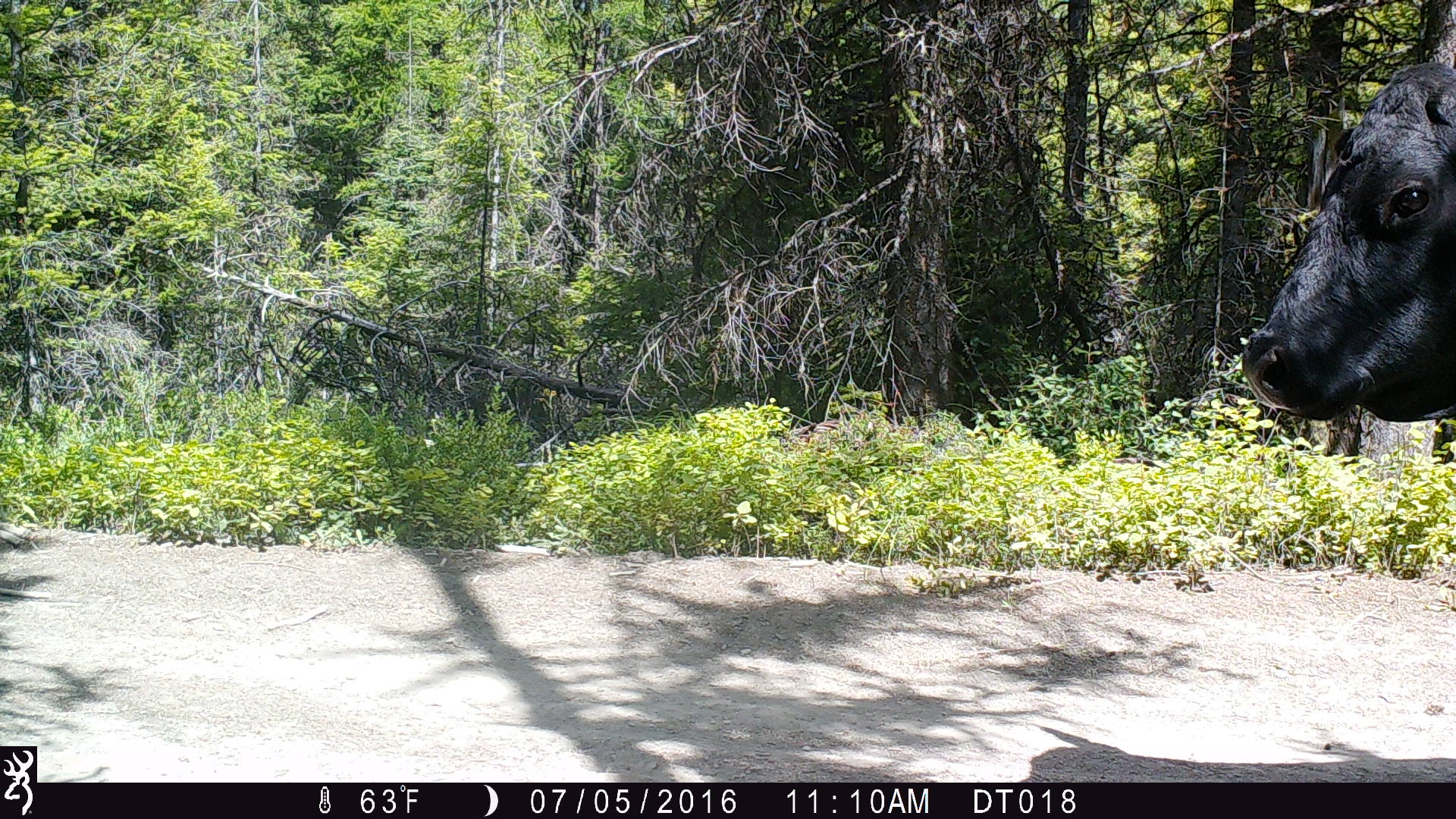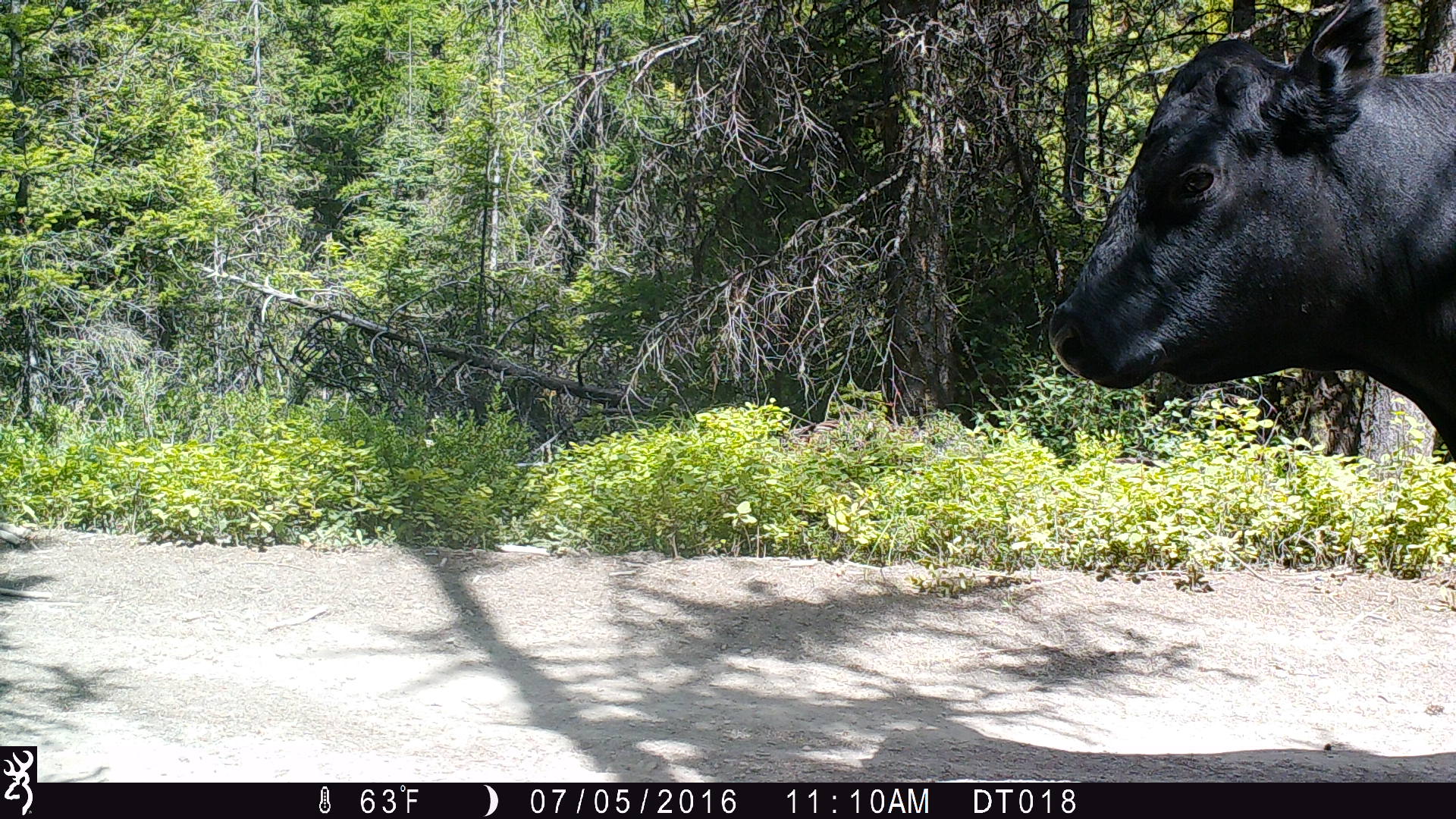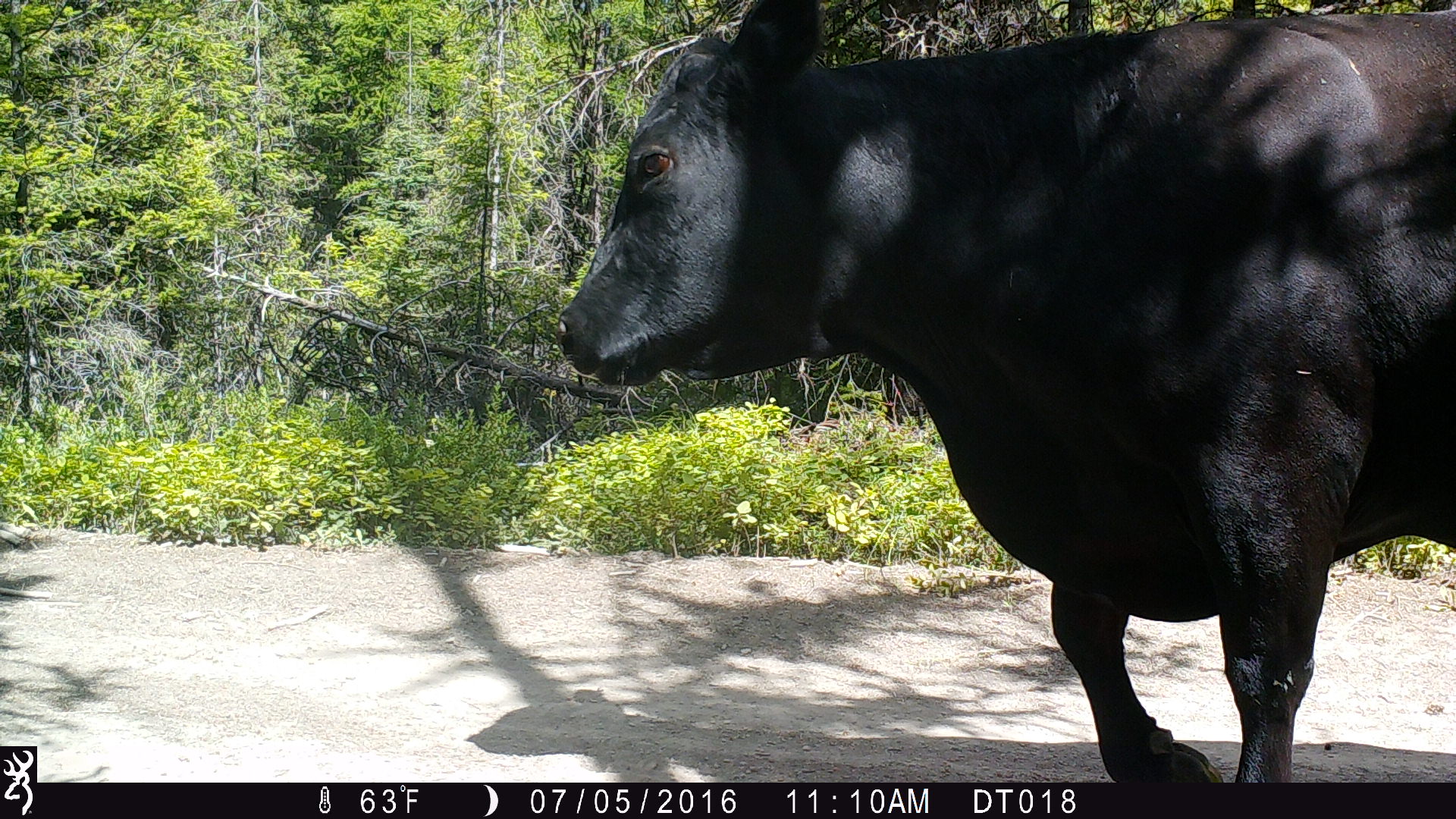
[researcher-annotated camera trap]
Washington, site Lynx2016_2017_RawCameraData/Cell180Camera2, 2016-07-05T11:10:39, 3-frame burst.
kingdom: Animalia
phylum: Chordata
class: Mammalia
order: Artiodactyla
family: Bovidae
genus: Bos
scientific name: Bos taurus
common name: domestic cattle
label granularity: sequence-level